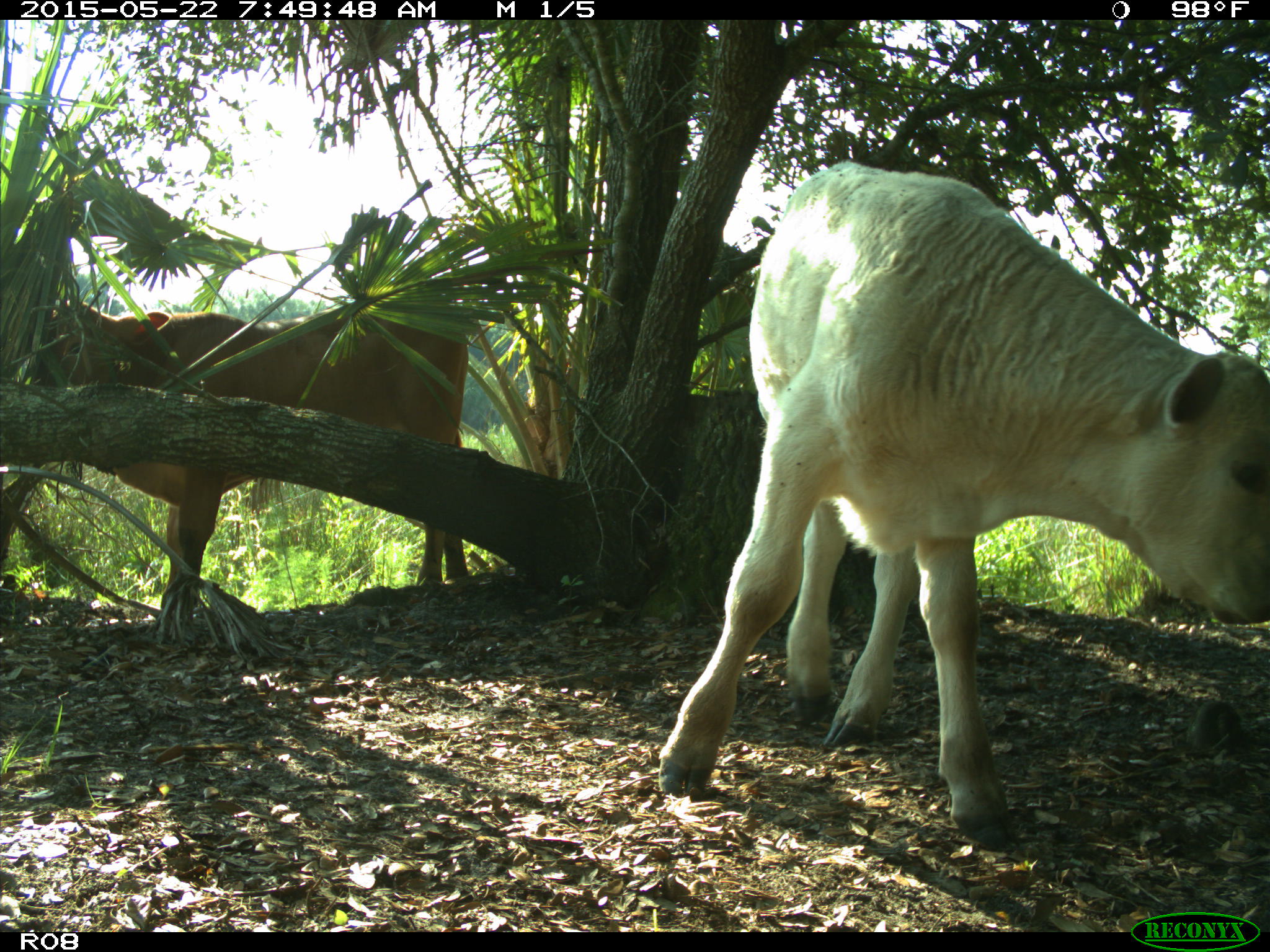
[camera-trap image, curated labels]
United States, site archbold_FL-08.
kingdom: Animalia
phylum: Chordata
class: Mammalia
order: Artiodactyla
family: Bovidae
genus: Bos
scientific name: Bos taurus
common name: domestic cow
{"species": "Bos taurus (domestic cow)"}